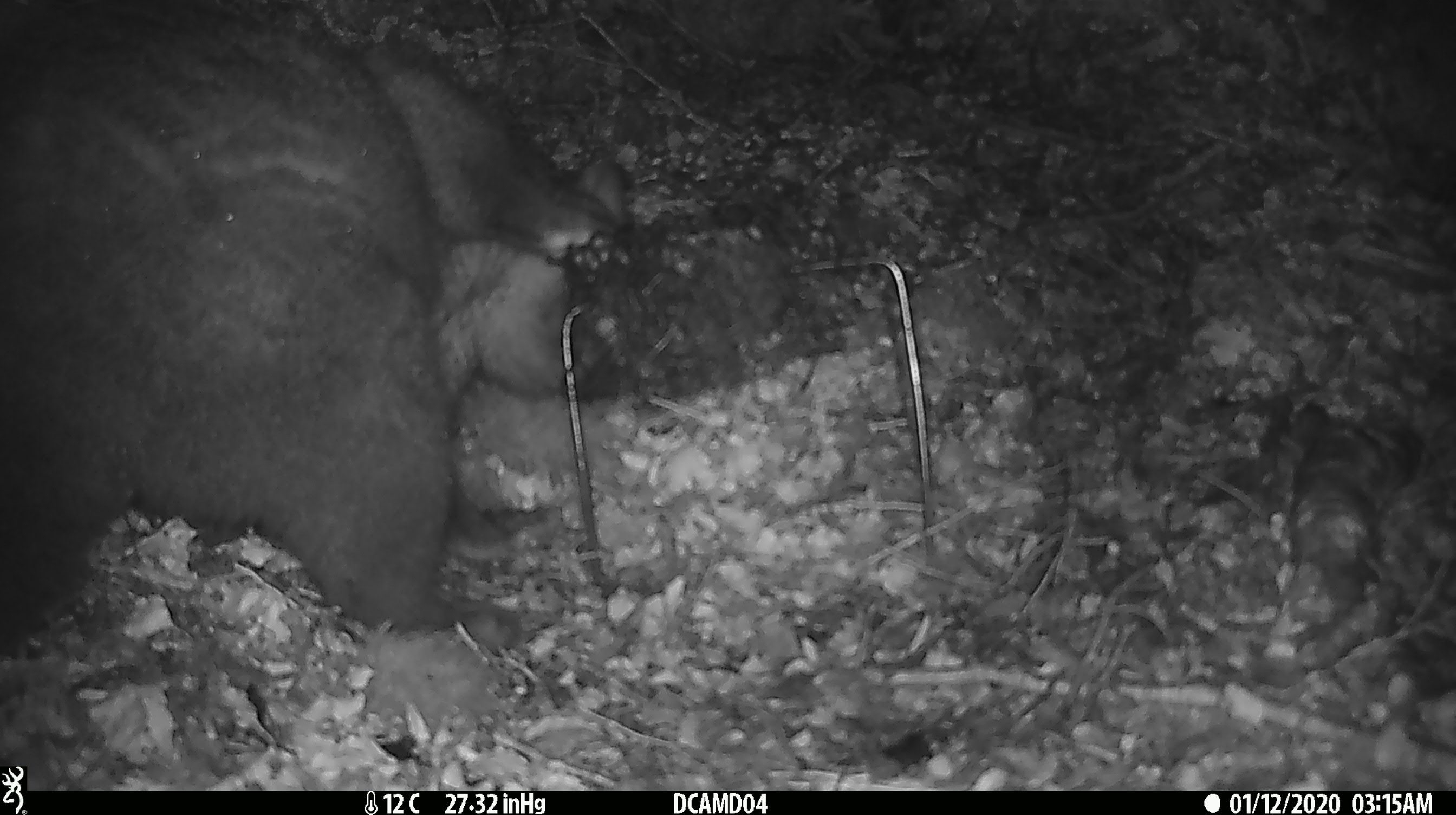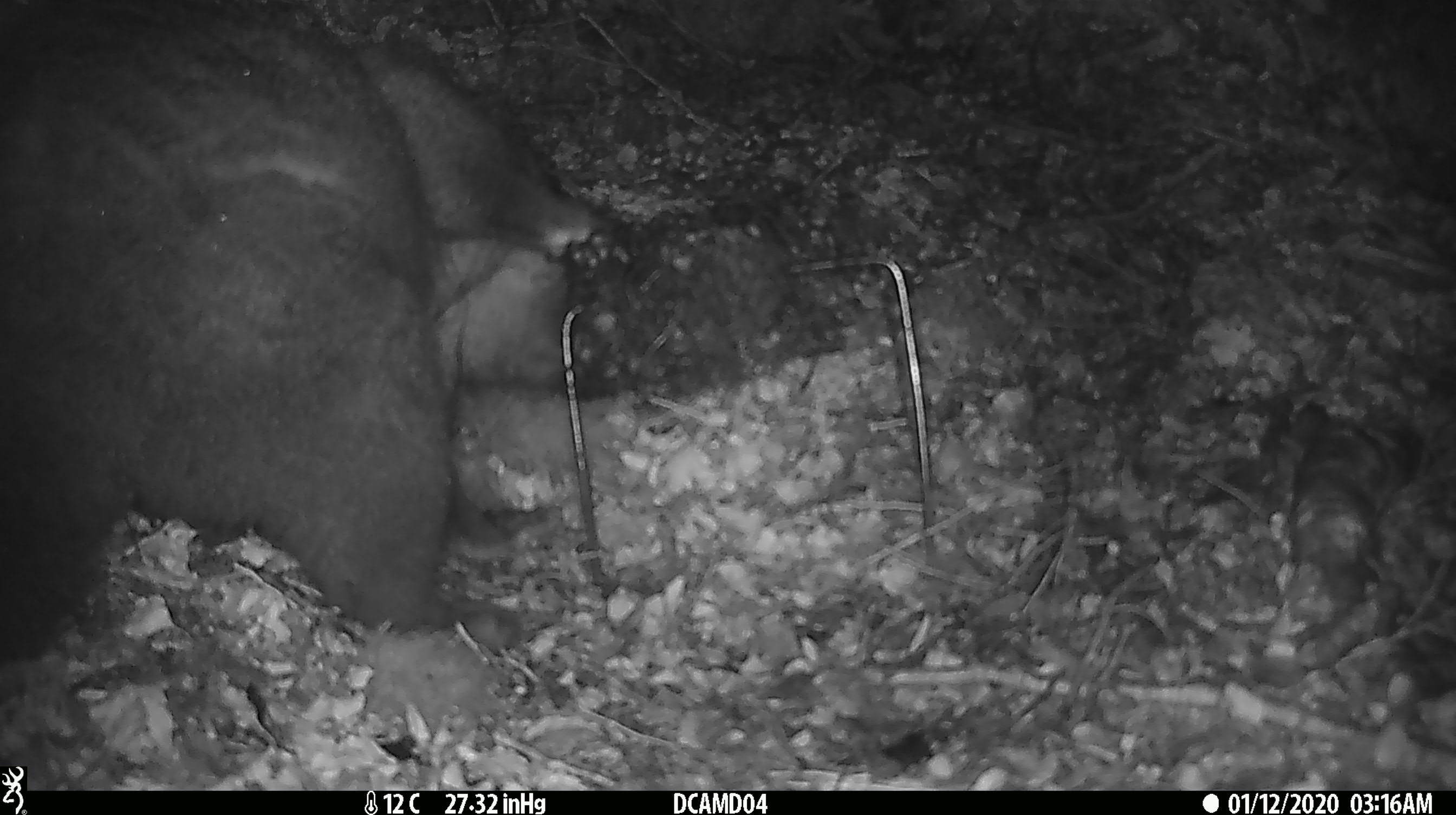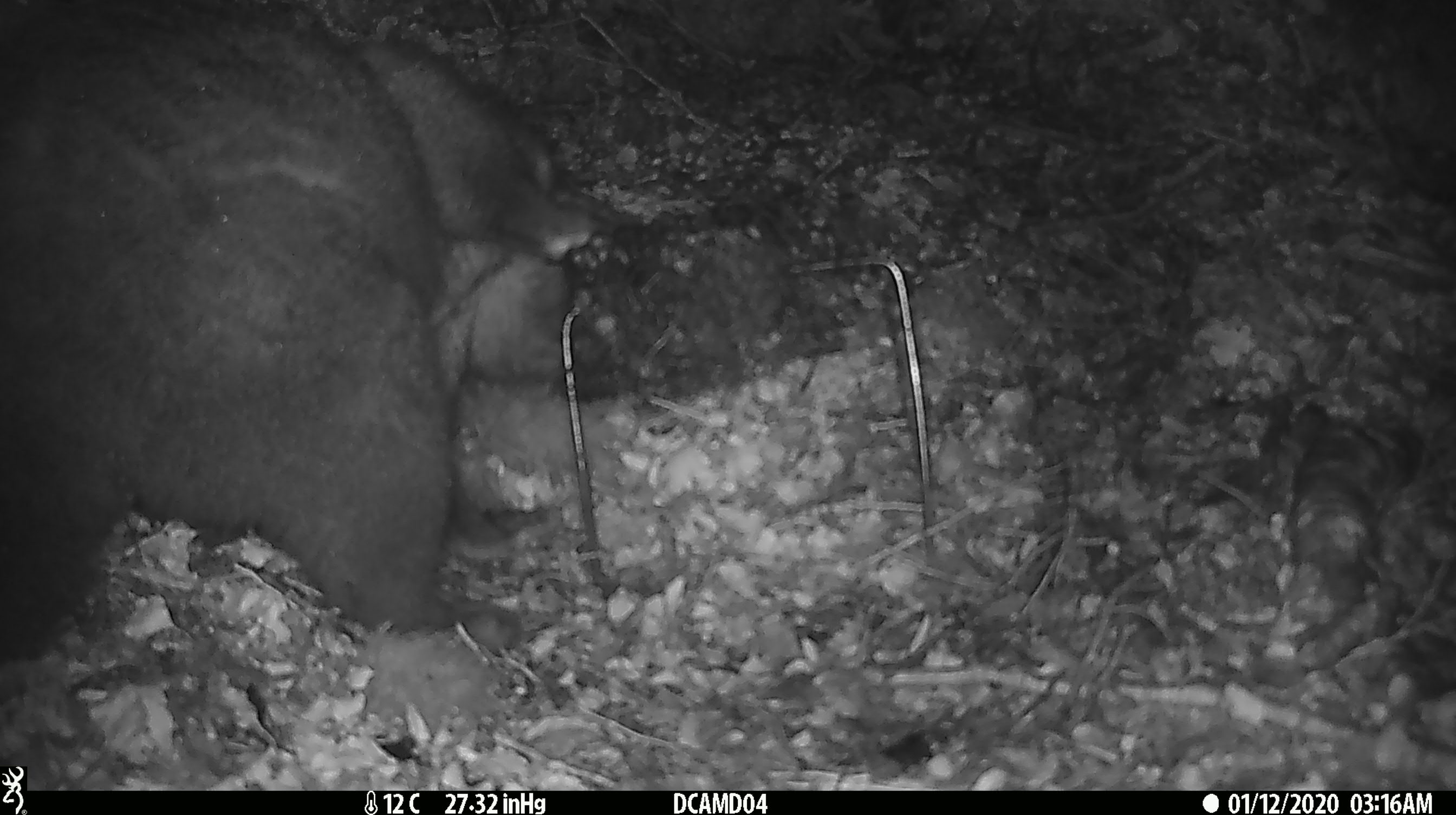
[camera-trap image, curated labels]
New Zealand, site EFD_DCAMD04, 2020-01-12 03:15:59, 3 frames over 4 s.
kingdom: Animalia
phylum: Chordata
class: Mammalia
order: Diprotodontia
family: Phalangeridae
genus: Trichosurus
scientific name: Trichosurus vulpecula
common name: common brushtail possum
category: possum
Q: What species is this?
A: Possum (common brushtail possum) (Trichosurus vulpecula).